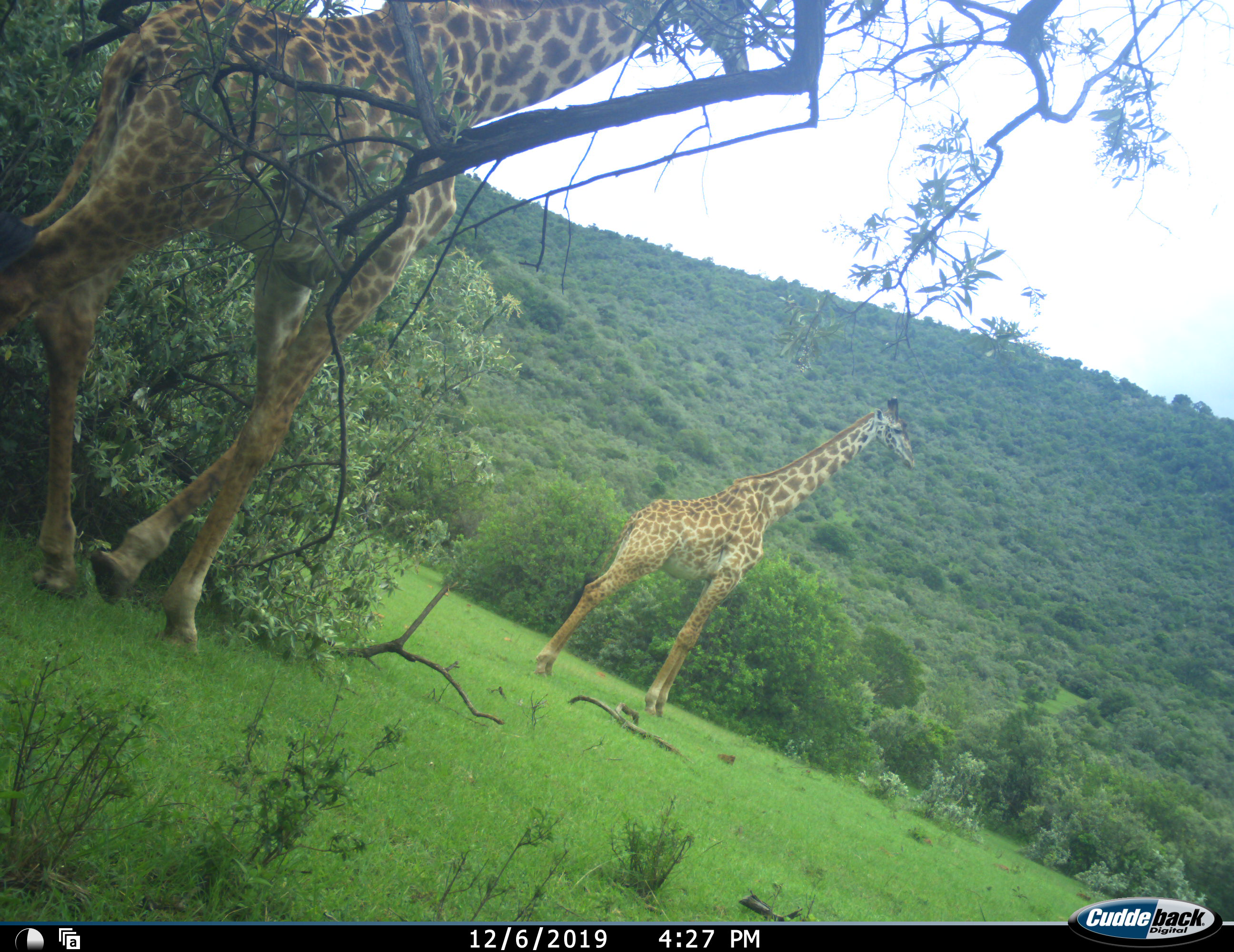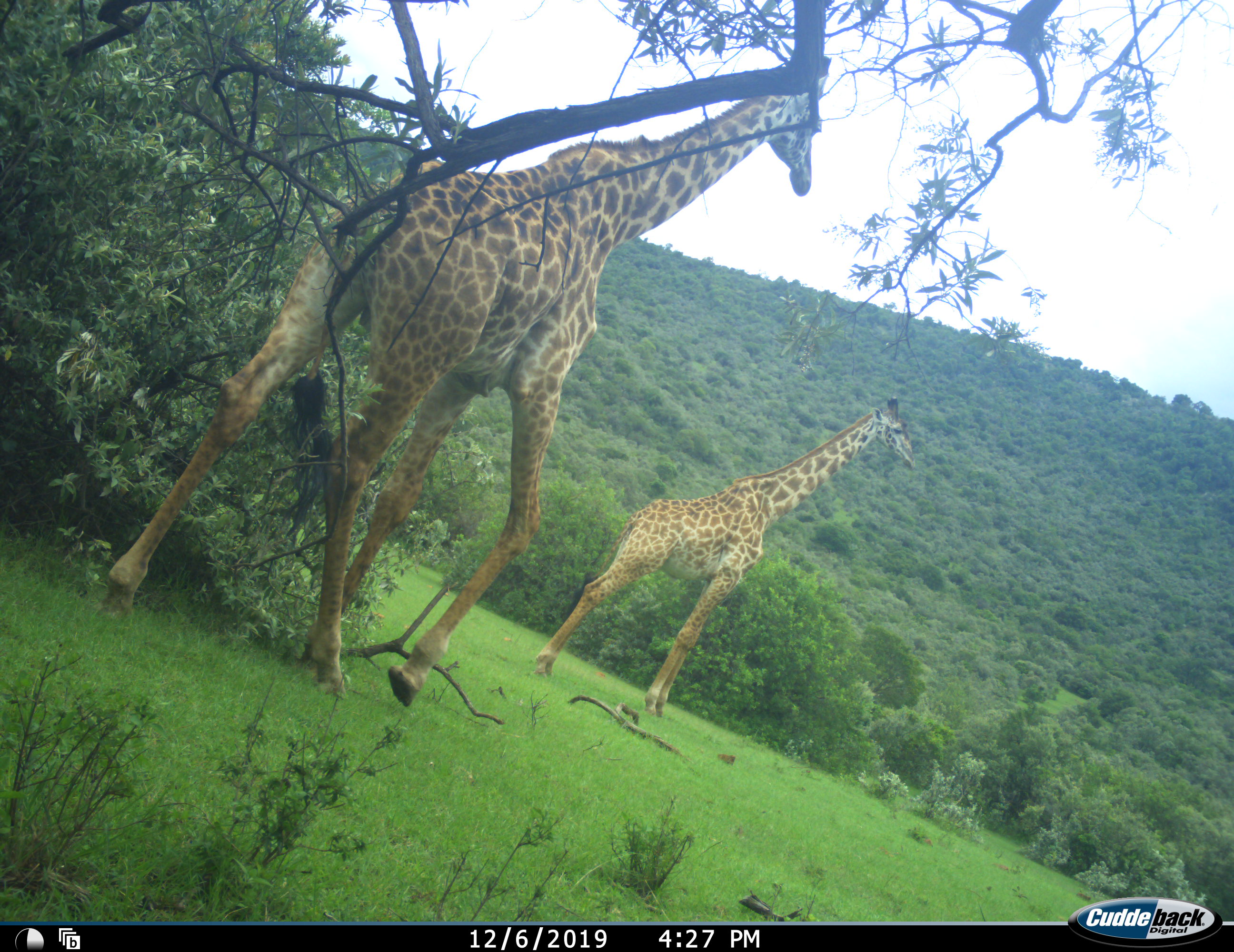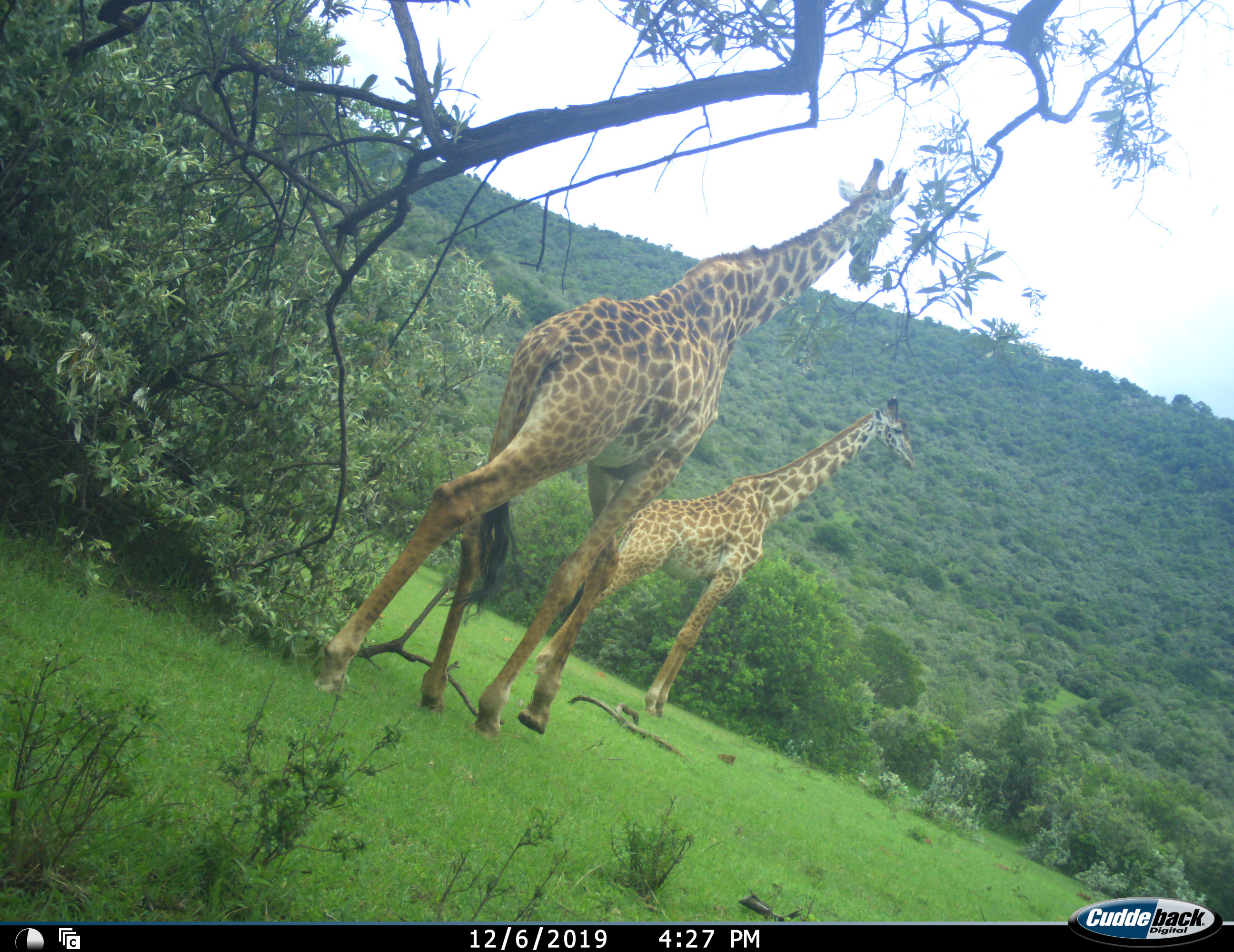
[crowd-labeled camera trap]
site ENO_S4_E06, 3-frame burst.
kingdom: Animalia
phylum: Chordata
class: Mammalia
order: Artiodactyla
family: Giraffidae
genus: Giraffa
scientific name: Giraffa camelopardalis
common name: giraffe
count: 2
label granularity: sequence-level